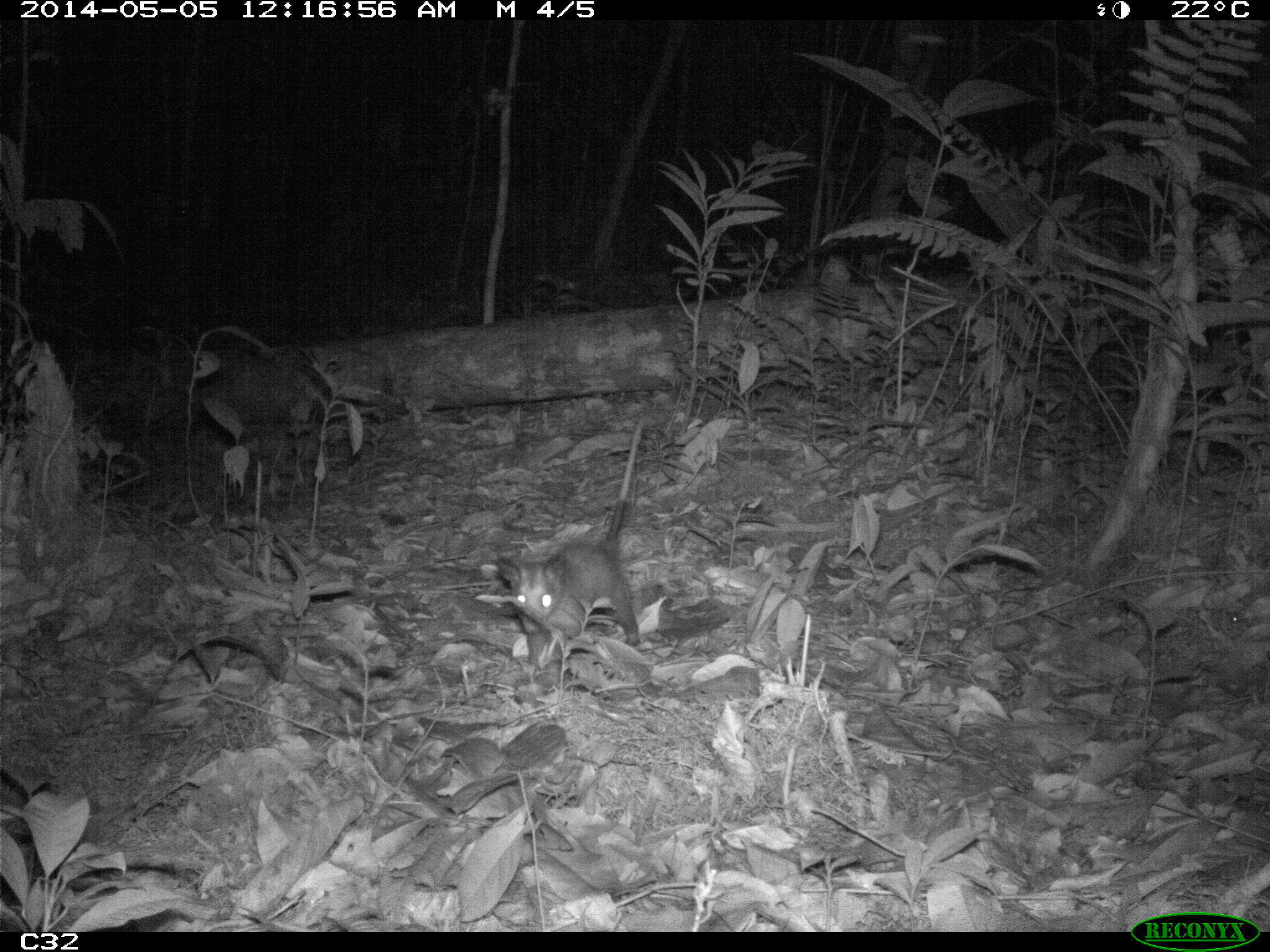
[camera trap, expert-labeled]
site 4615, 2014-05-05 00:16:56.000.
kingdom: Animalia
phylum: Chordata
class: Mammalia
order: Didelphimorphia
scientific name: Didelphimorphia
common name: opossum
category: unknown opossum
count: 1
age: adult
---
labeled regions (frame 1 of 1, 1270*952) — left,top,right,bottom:
unknown opossum: 495,419,640,662